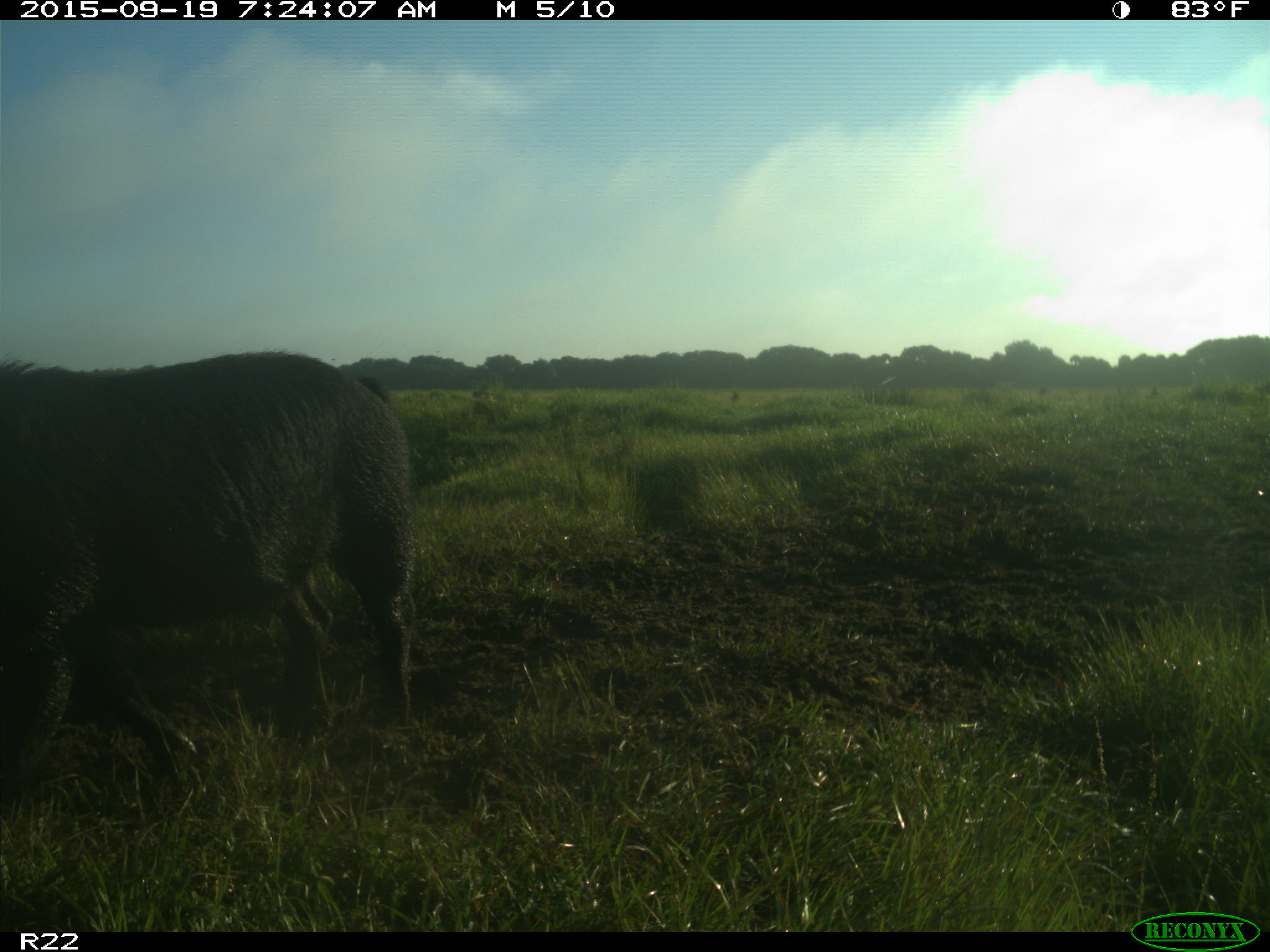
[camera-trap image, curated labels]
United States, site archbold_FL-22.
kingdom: Animalia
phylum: Chordata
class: Mammalia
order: Artiodactyla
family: Suidae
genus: Sus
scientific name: Sus scrofa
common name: wild boar